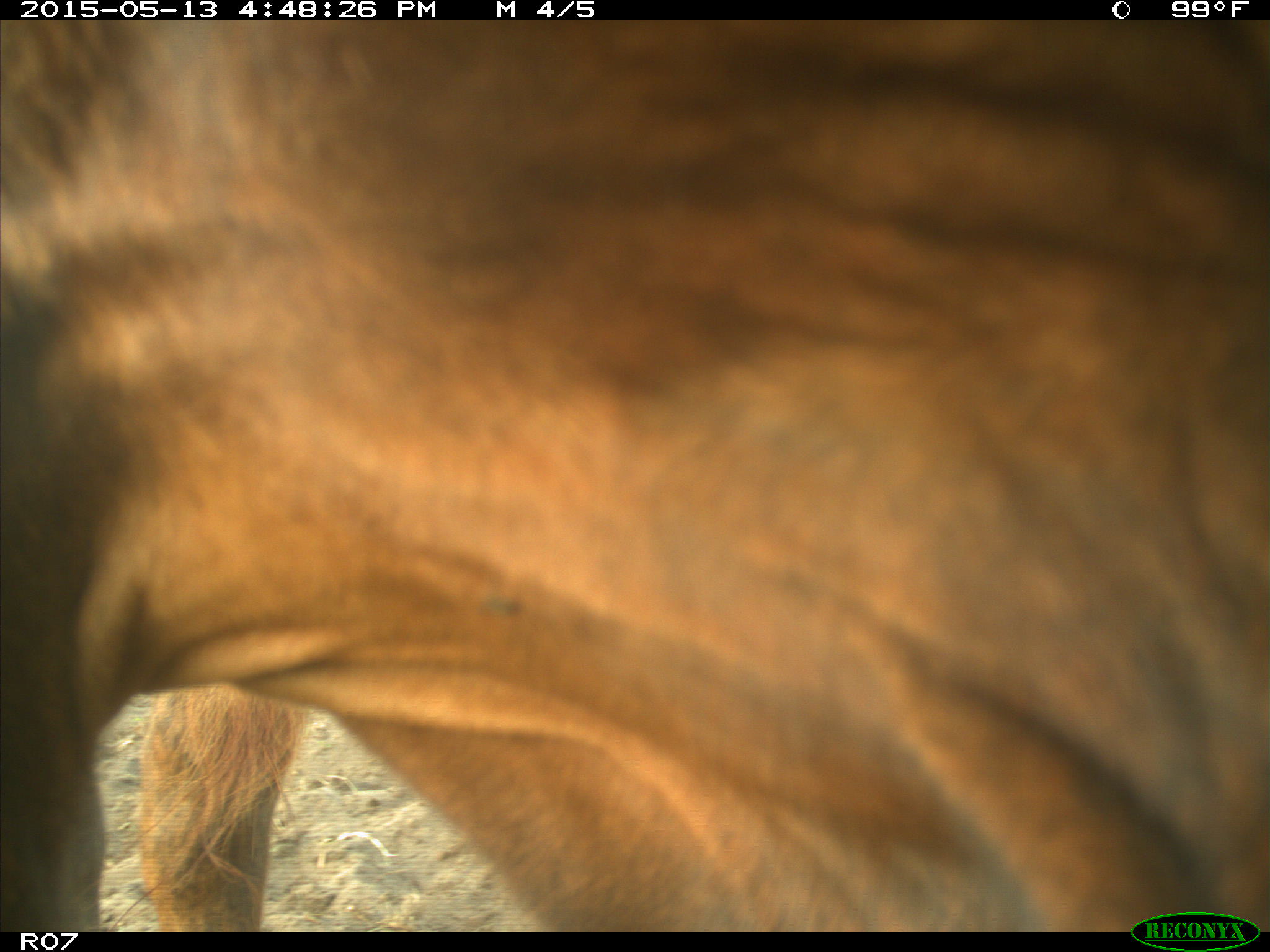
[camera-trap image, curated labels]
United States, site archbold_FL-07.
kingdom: Animalia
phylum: Chordata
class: Mammalia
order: Artiodactyla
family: Bovidae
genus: Bos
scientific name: Bos taurus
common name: domestic cow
Bos taurus (domestic cow).